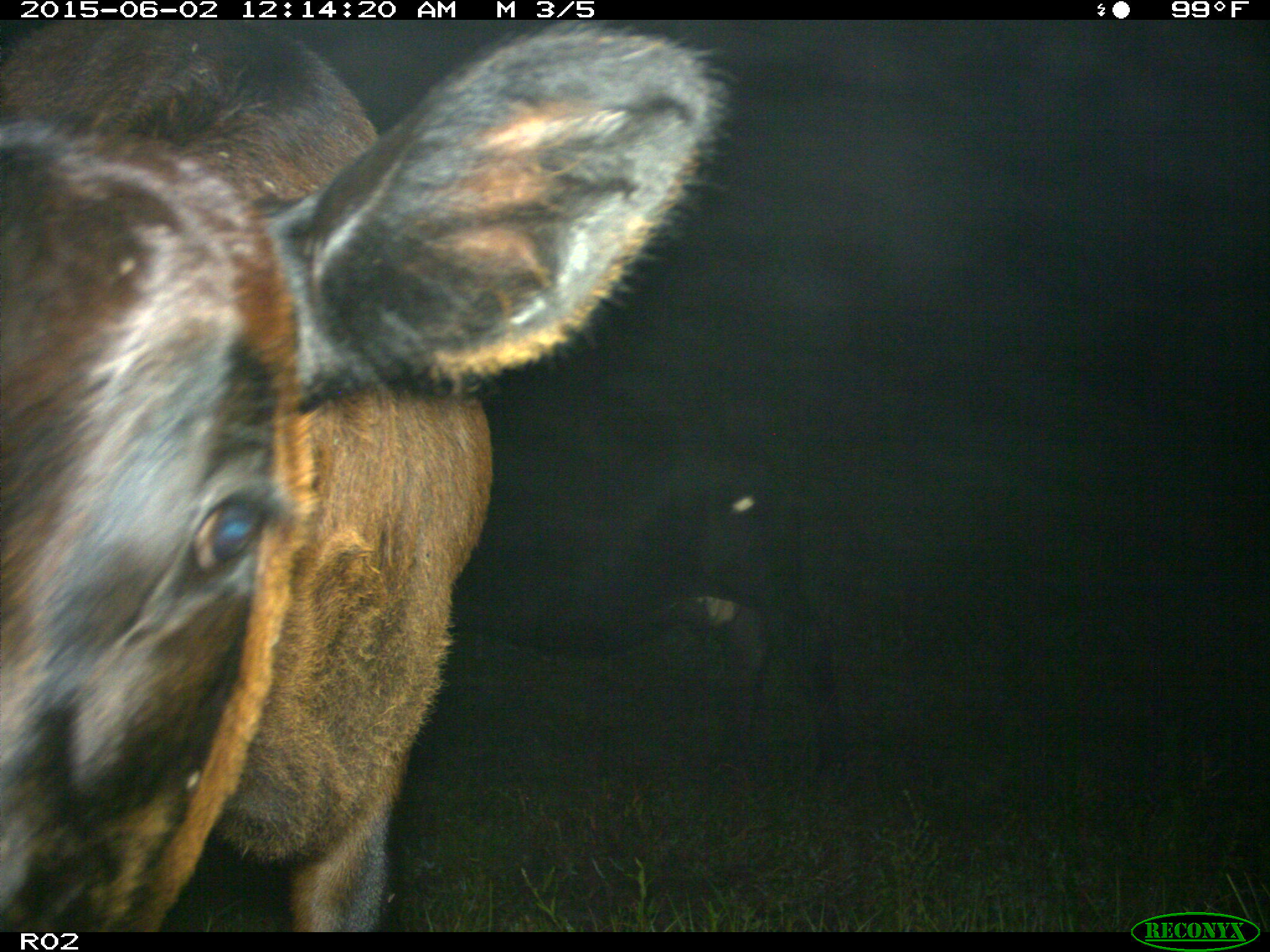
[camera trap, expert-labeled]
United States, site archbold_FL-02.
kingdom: Animalia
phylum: Chordata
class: Mammalia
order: Artiodactyla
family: Bovidae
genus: Bos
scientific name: Bos taurus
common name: domestic cow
Bos taurus (domestic cow).